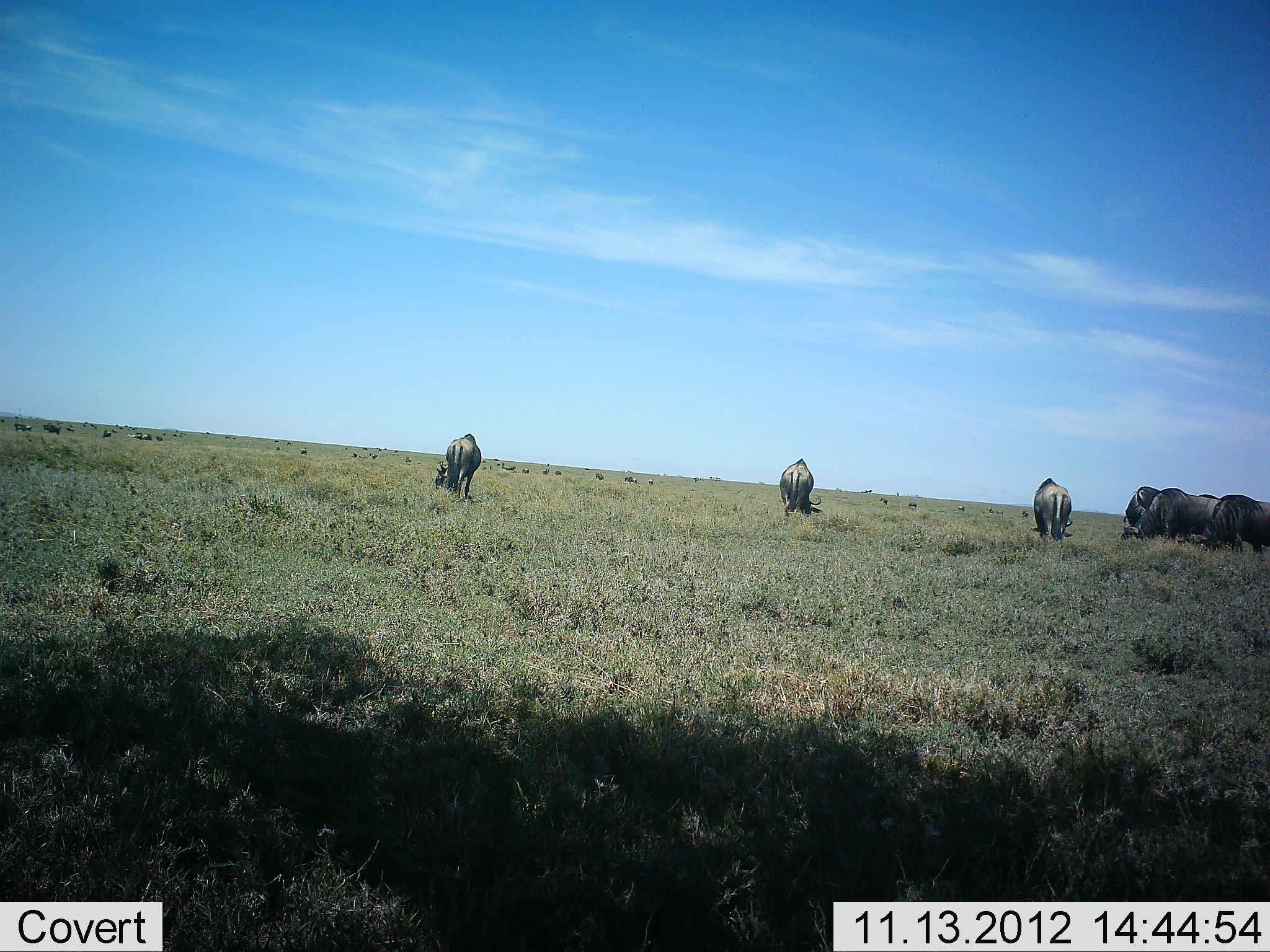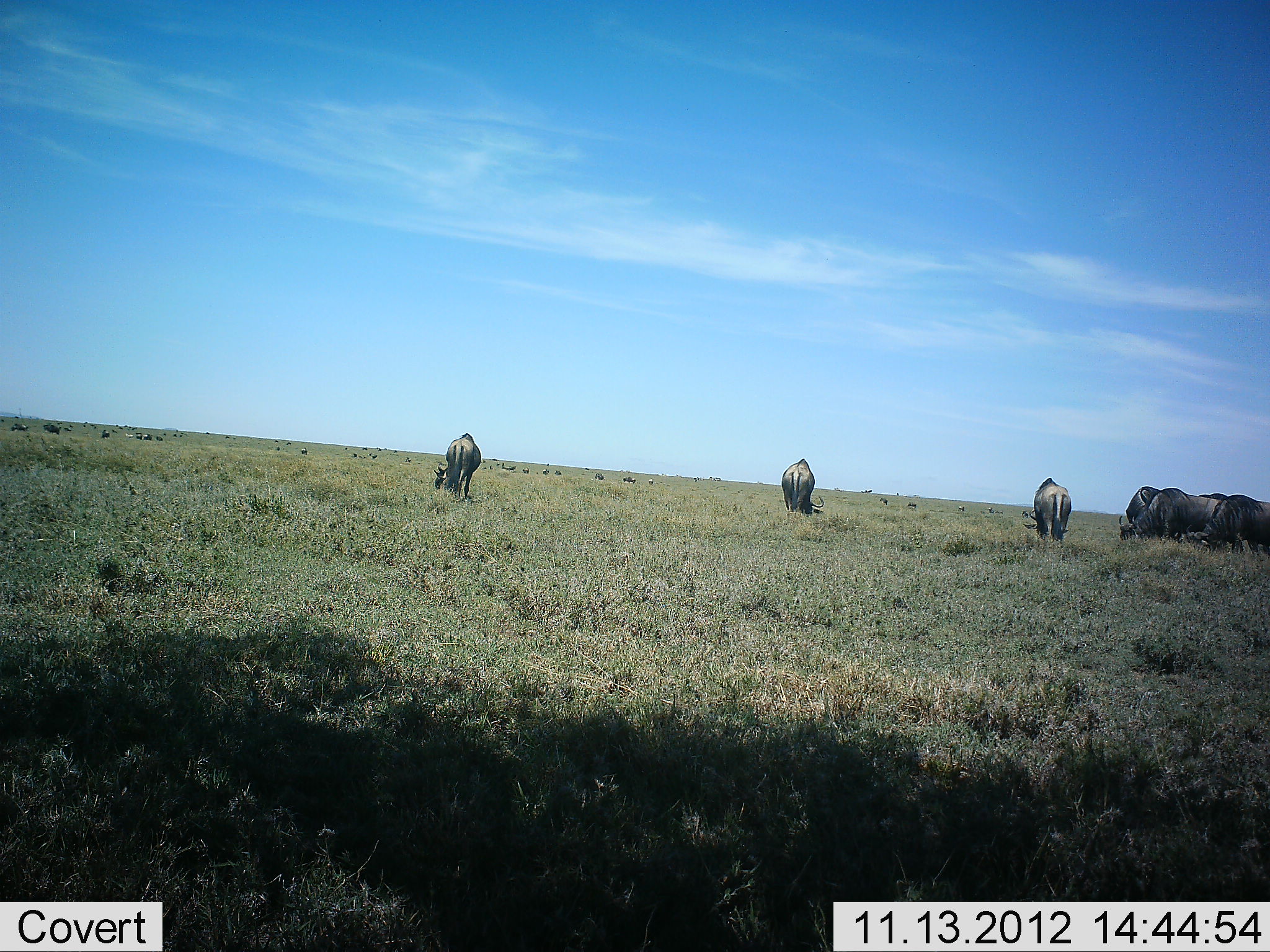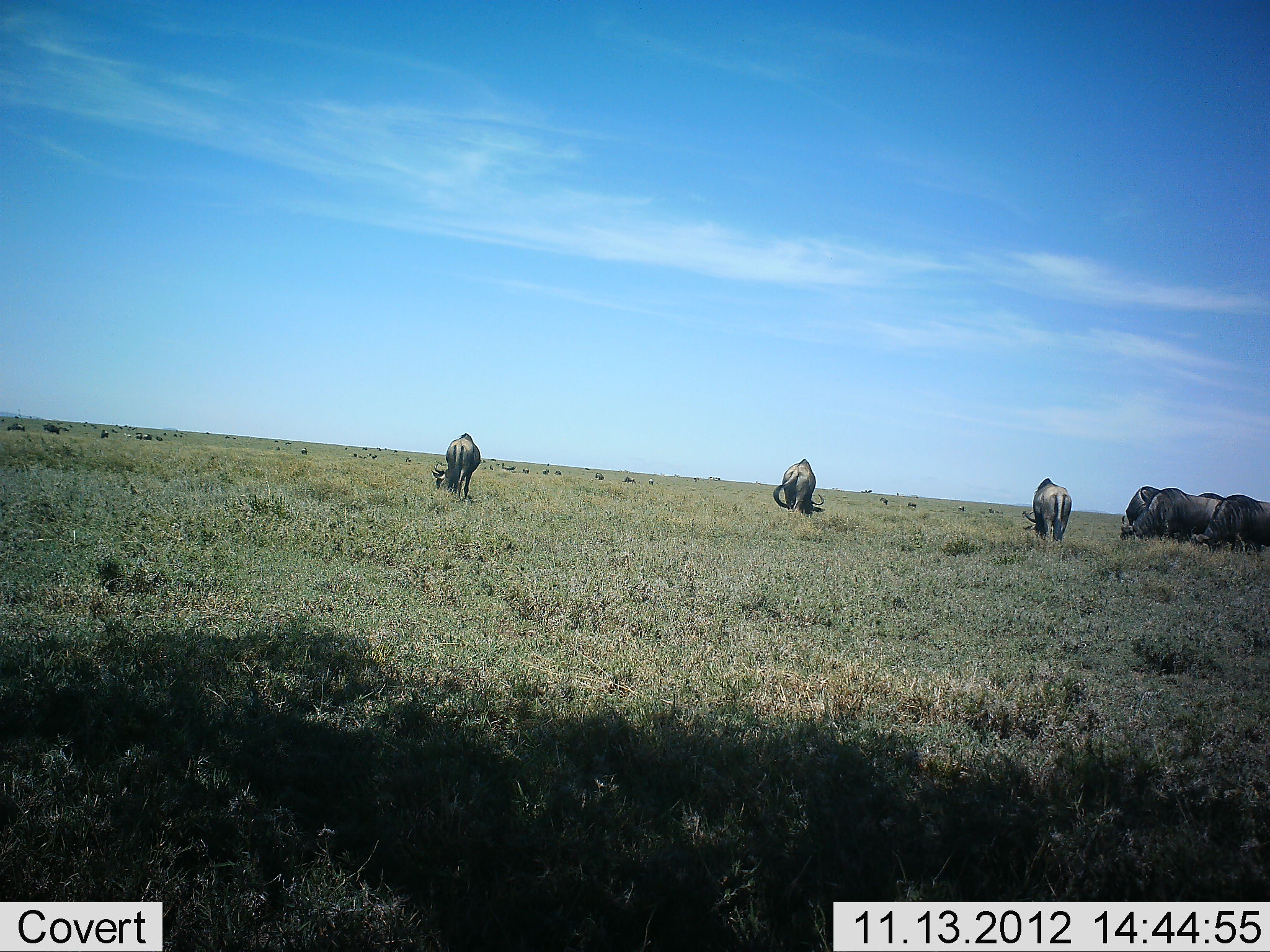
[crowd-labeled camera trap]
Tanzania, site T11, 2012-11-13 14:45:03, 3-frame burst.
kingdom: Animalia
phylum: Chordata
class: Mammalia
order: Artiodactyla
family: Bovidae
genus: Connochaetes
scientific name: Connochaetes taurinus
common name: blue wildebeest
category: wildebeest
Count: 7.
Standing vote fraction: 40%.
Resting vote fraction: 0%.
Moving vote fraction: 0%.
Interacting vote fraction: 0%.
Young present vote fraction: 0%.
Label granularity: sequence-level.